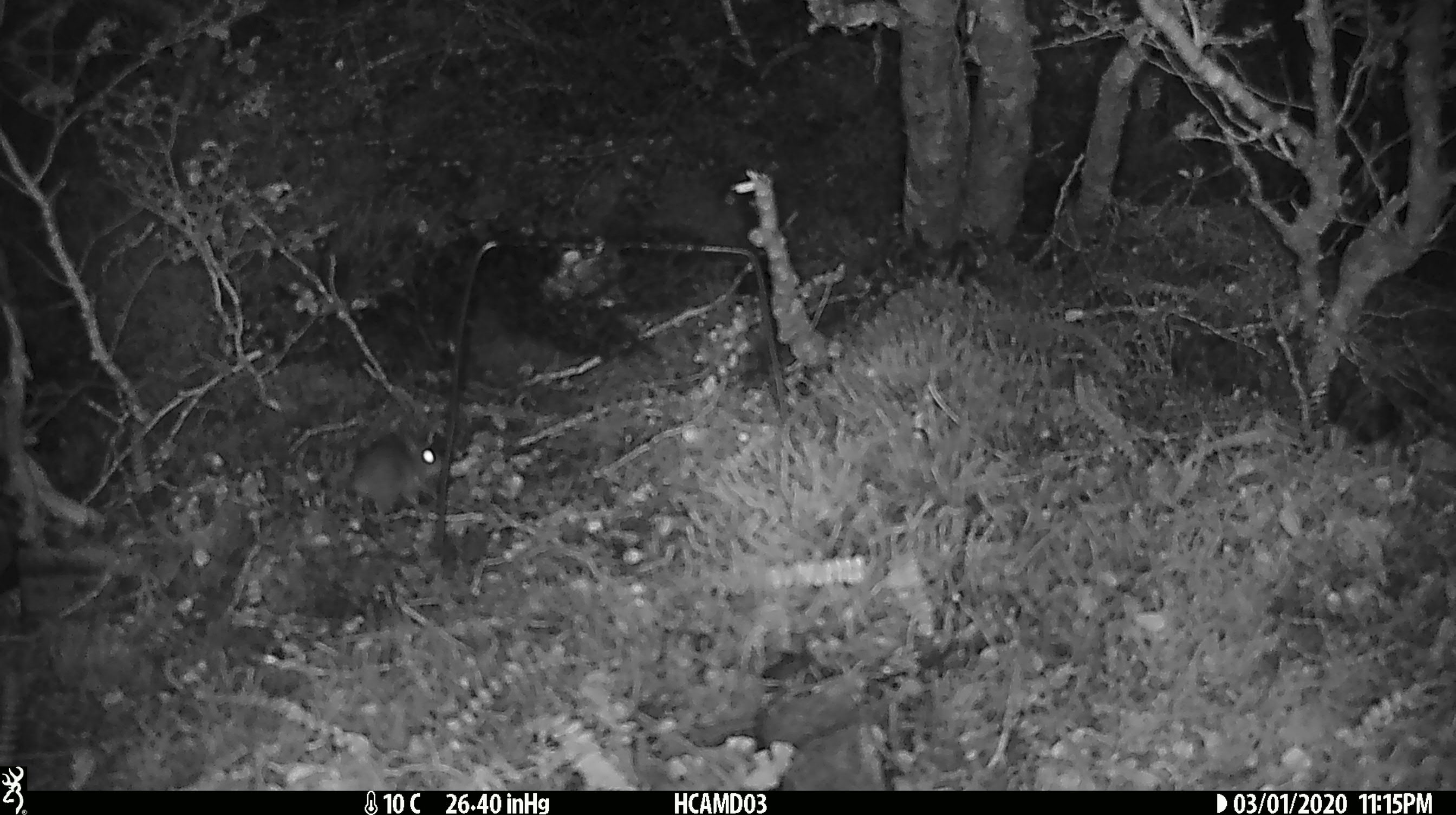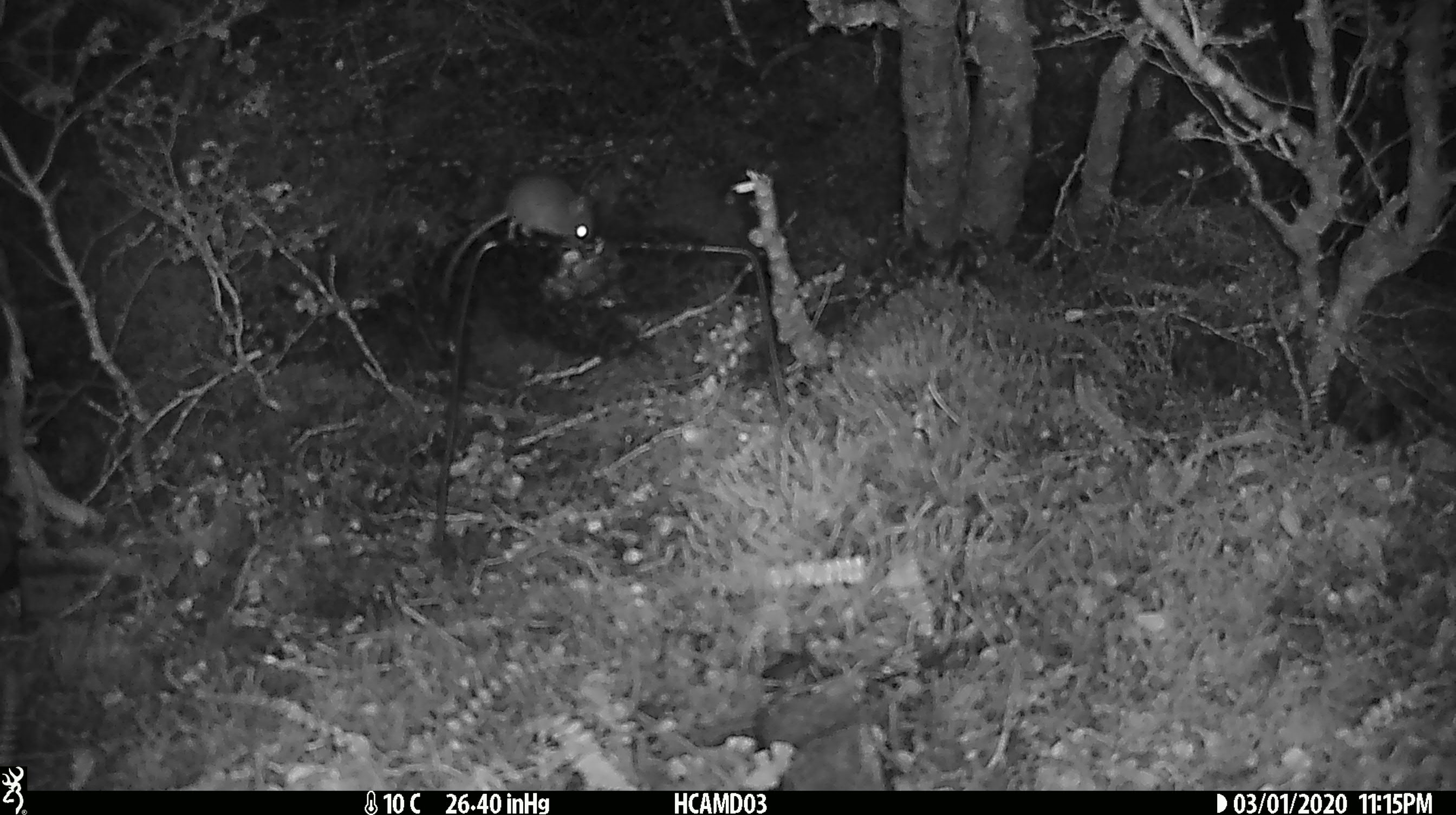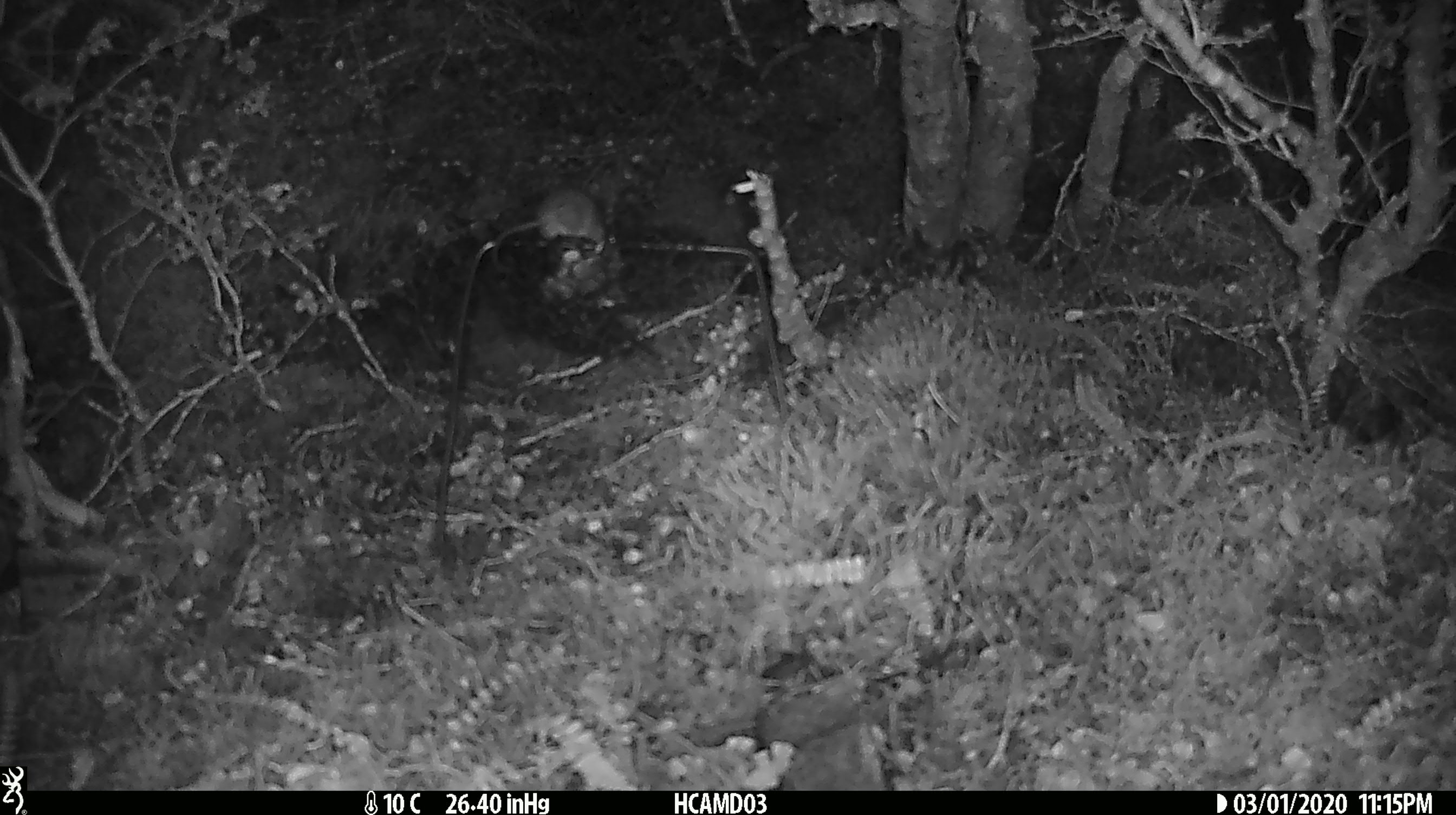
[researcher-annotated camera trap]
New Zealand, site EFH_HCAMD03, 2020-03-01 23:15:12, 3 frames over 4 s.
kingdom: Animalia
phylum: Chordata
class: Mammalia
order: Rodentia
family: Muridae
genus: Mus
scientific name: Mus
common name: mouse